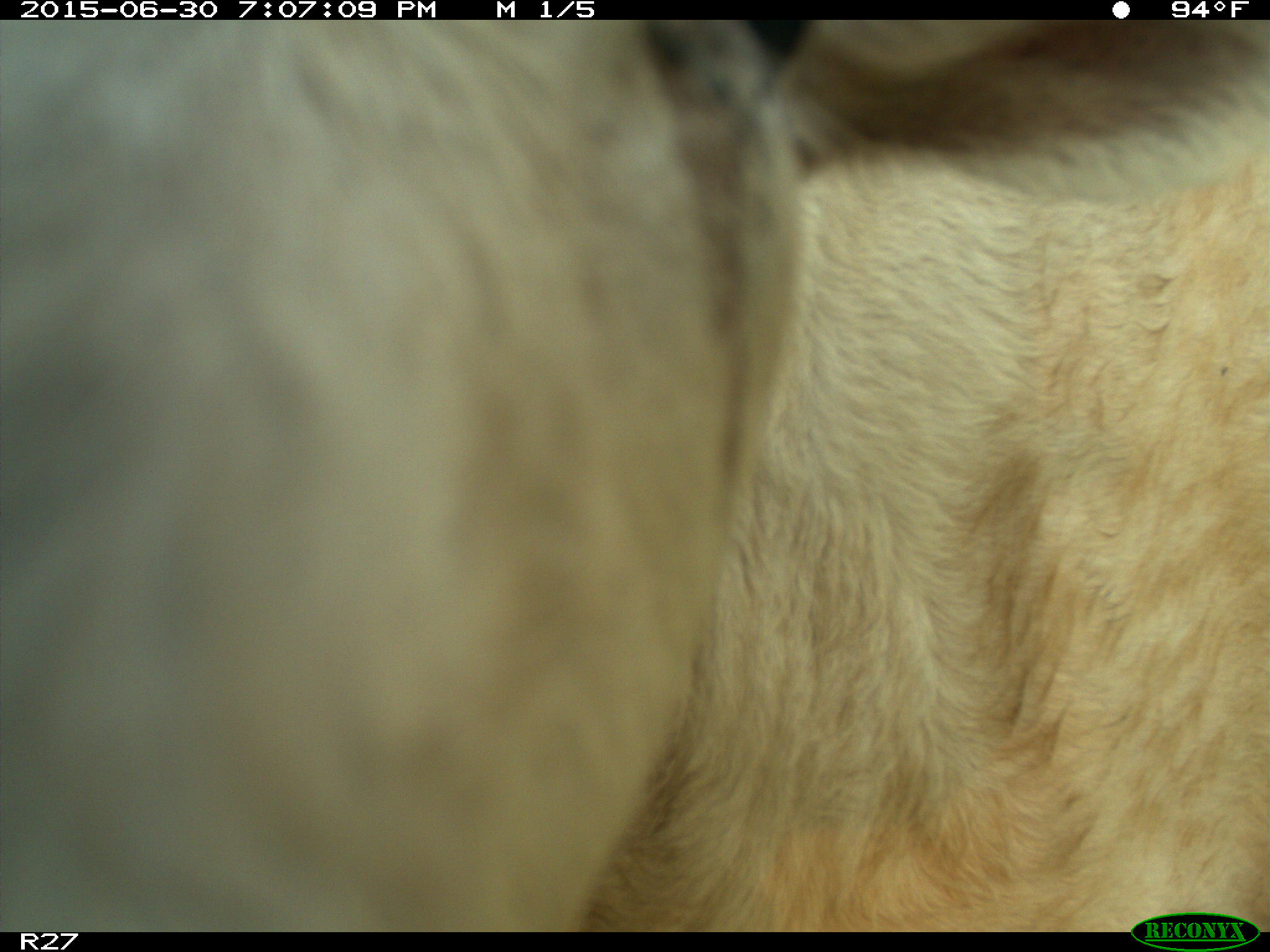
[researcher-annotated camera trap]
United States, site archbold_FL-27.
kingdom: Animalia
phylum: Chordata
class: Mammalia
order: Artiodactyla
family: Bovidae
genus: Bos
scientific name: Bos taurus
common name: domestic cow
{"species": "Bos taurus (domestic cow)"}